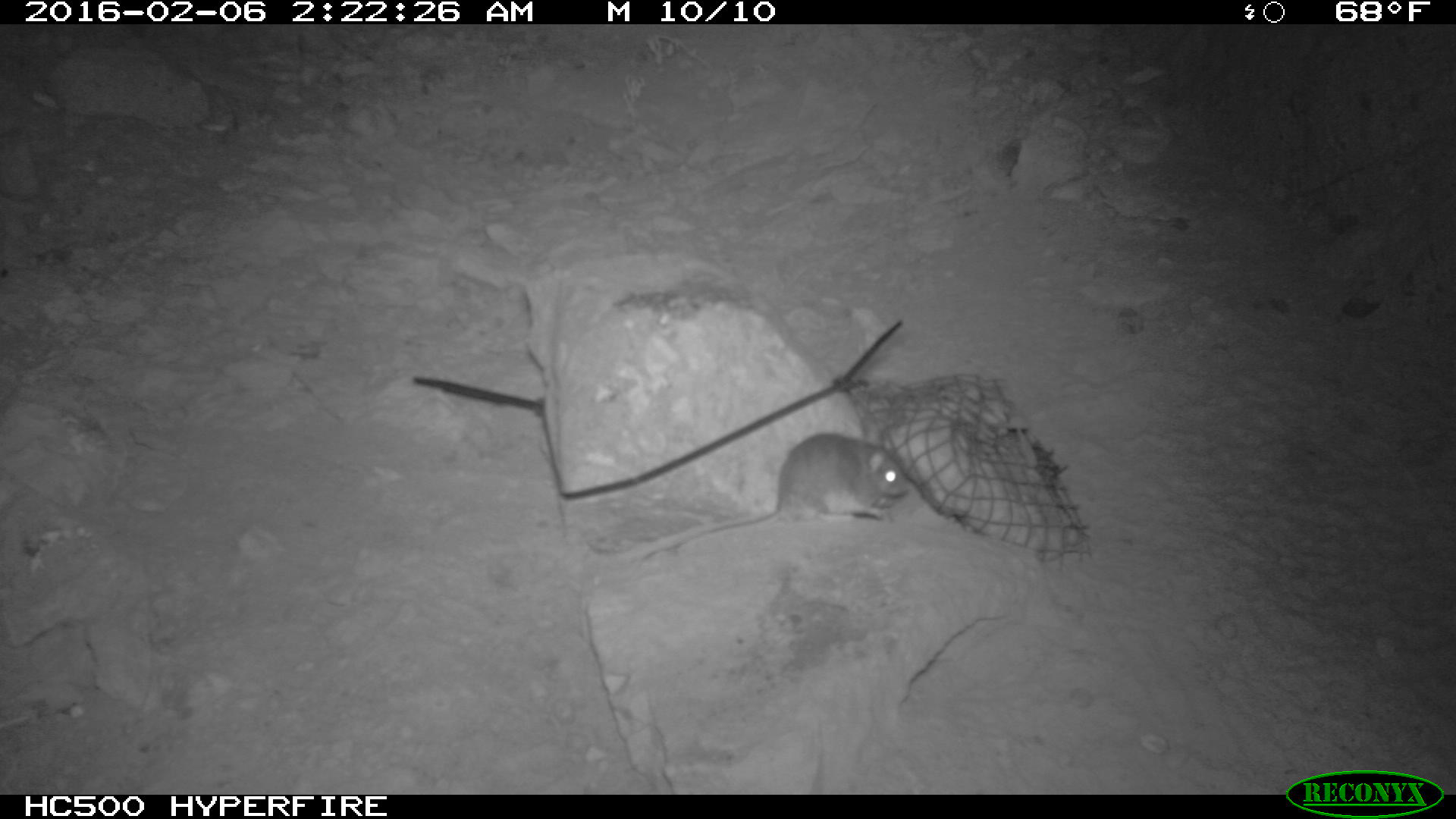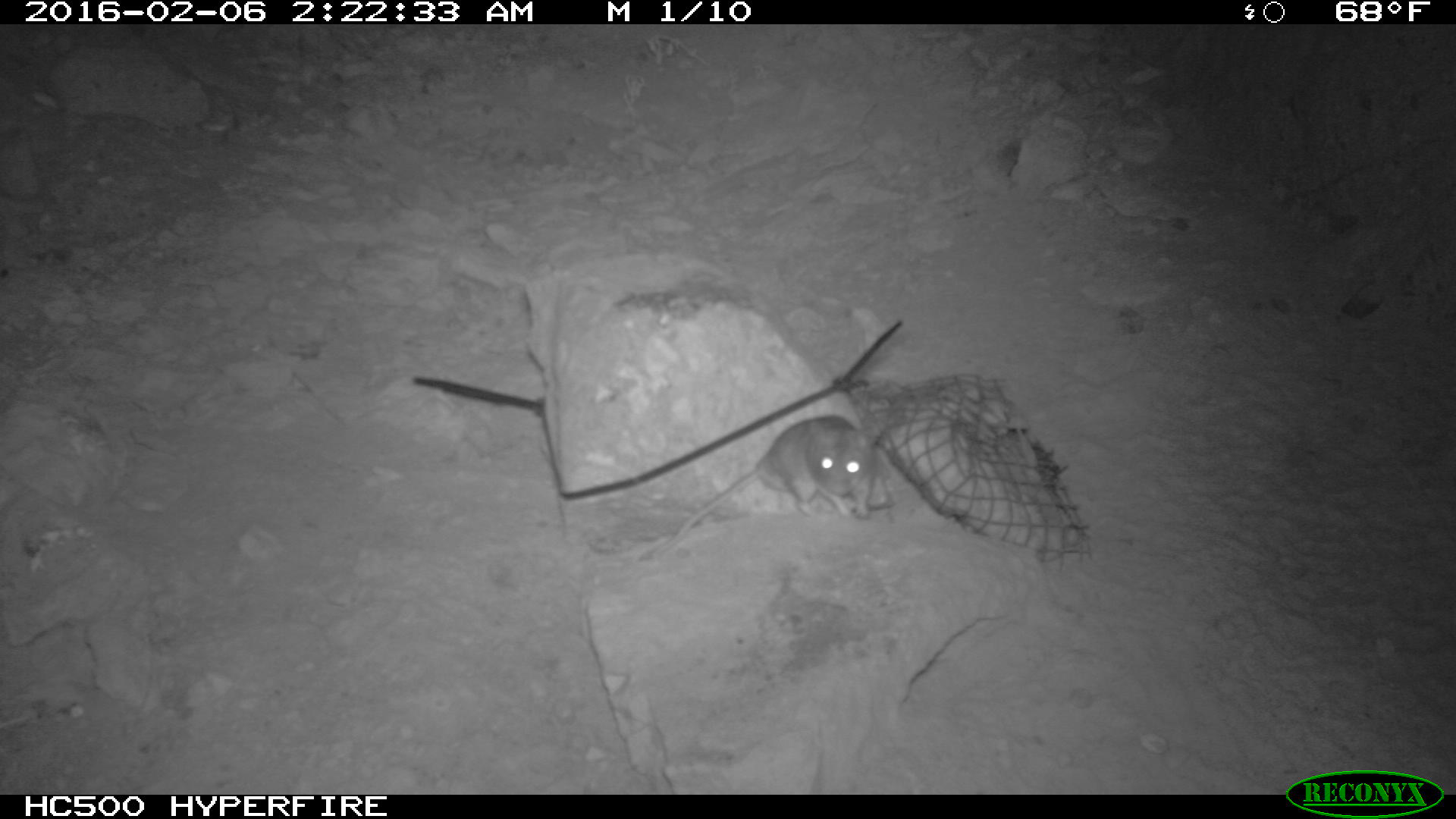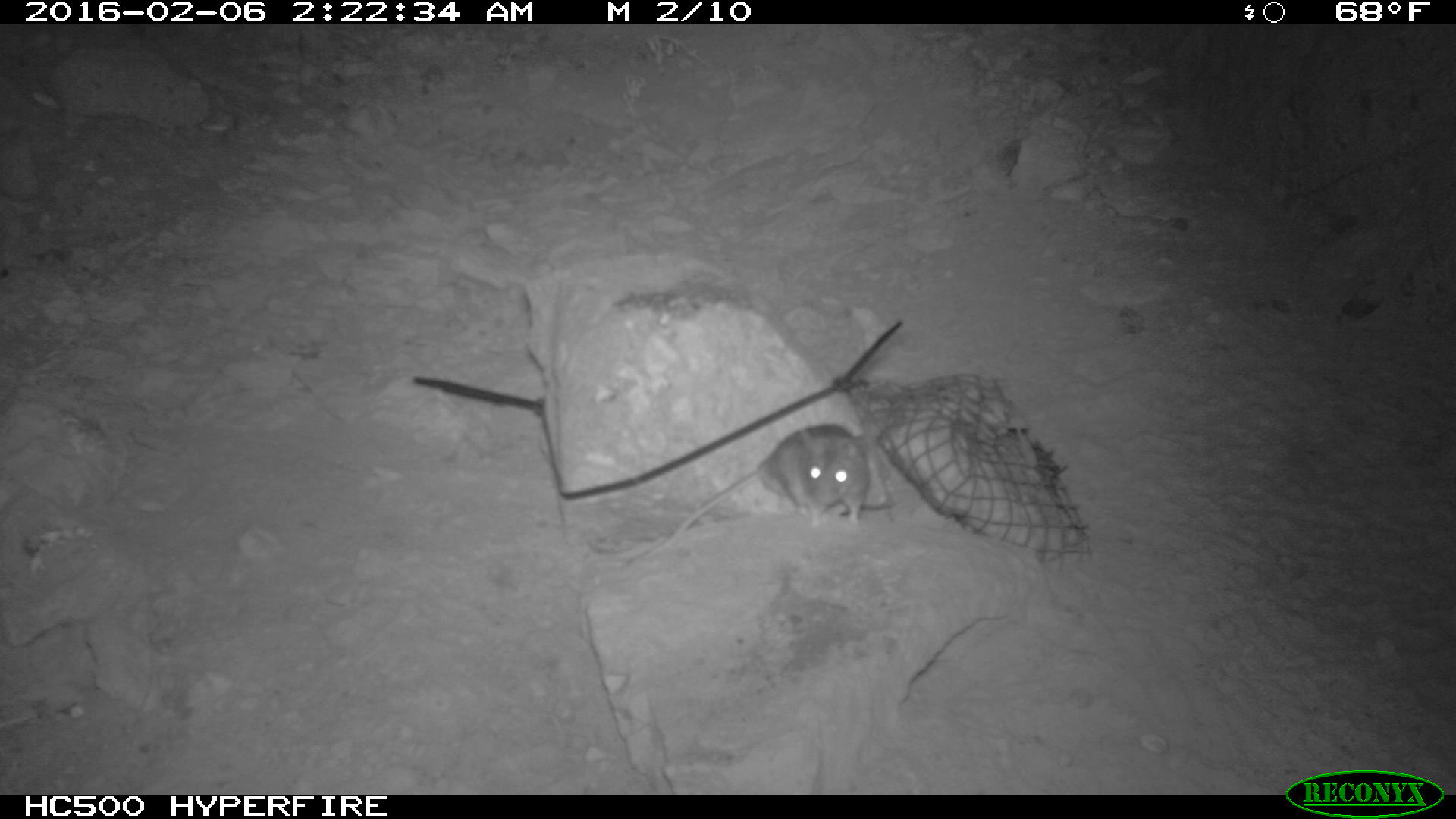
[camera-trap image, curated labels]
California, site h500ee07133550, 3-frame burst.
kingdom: Animalia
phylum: Chordata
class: Mammalia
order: Rodentia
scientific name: Rodentia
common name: rodent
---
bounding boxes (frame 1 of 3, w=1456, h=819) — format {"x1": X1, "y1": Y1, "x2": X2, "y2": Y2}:
rodent: {"x1": 610, "y1": 431, "x2": 910, "y2": 571}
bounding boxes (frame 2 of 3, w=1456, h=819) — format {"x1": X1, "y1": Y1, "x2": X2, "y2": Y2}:
rodent: {"x1": 649, "y1": 415, "x2": 875, "y2": 558}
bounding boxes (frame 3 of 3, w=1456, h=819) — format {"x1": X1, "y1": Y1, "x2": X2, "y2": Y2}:
rodent: {"x1": 632, "y1": 424, "x2": 871, "y2": 565}